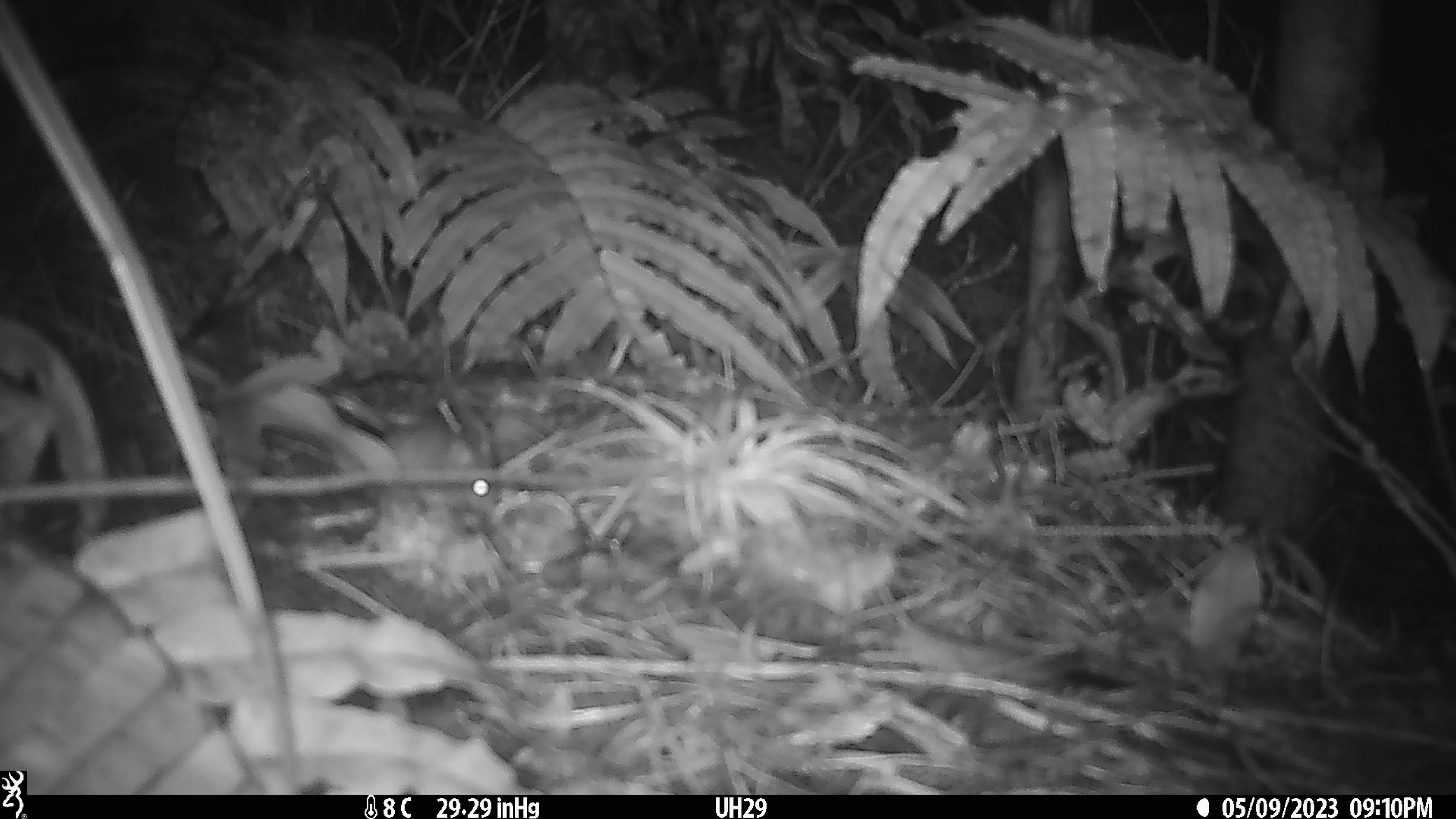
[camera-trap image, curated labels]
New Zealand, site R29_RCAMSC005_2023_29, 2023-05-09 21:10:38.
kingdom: Animalia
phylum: Chordata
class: Mammalia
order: Rodentia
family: Muridae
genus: Mus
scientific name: Mus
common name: mouse